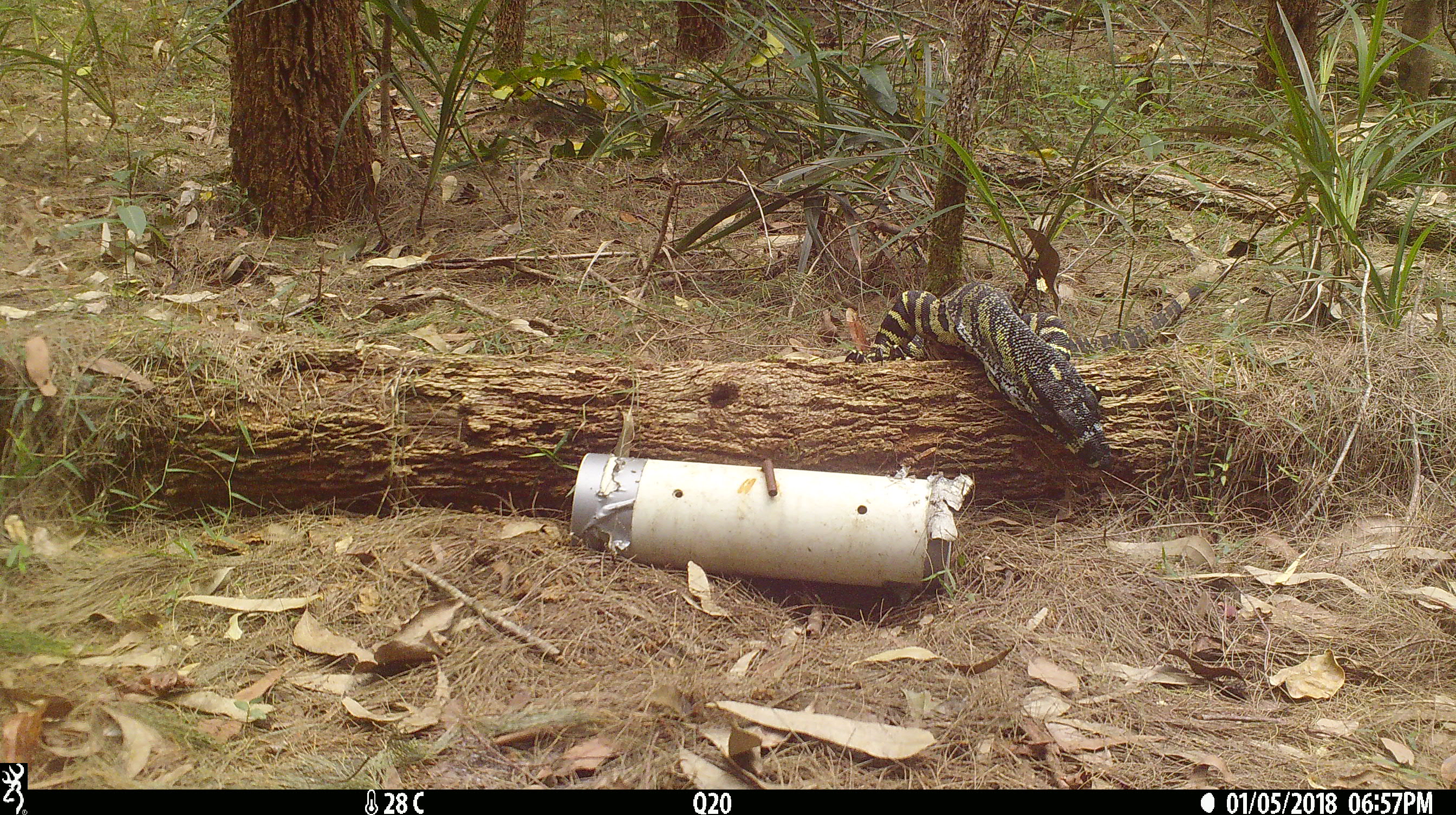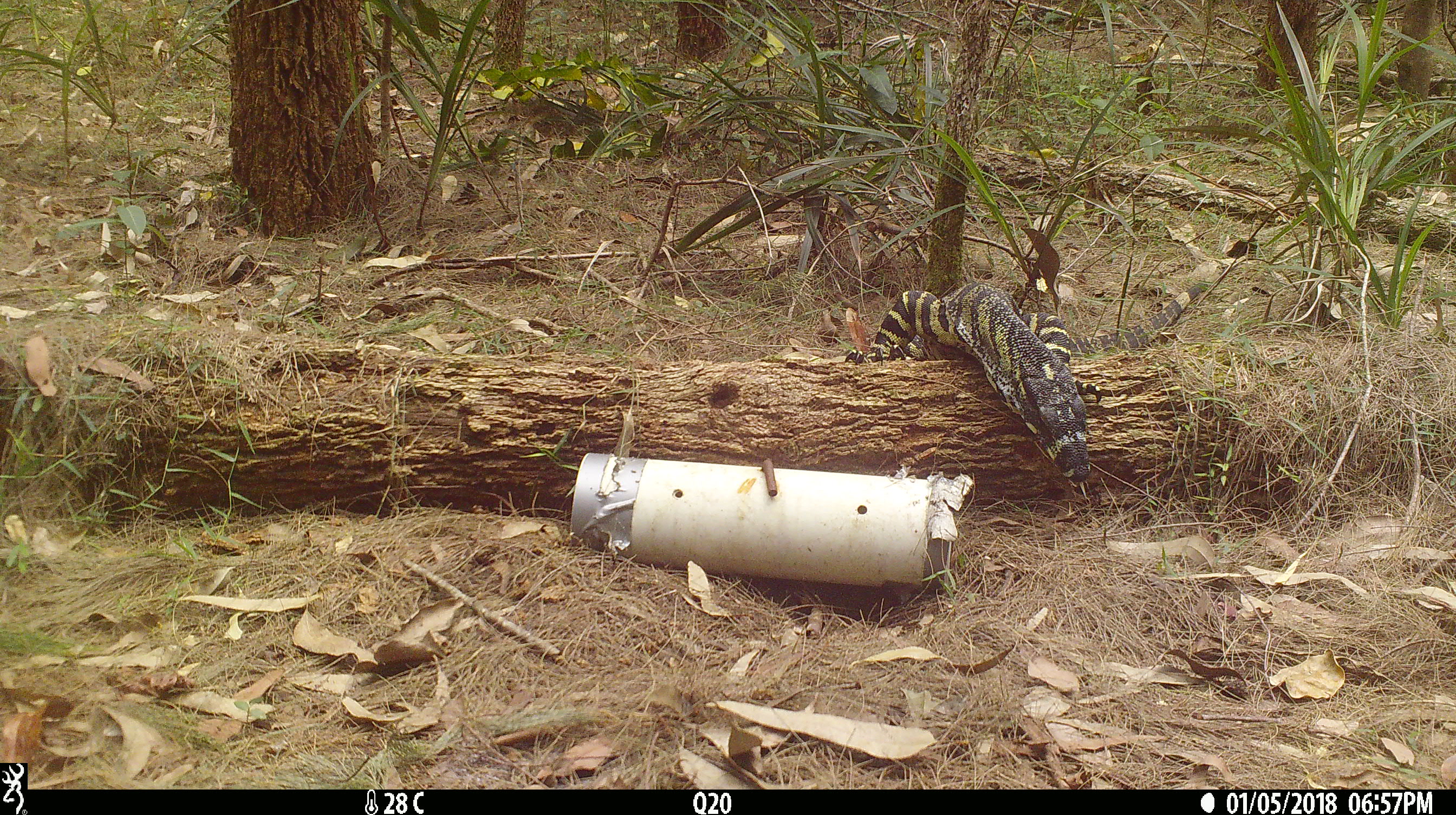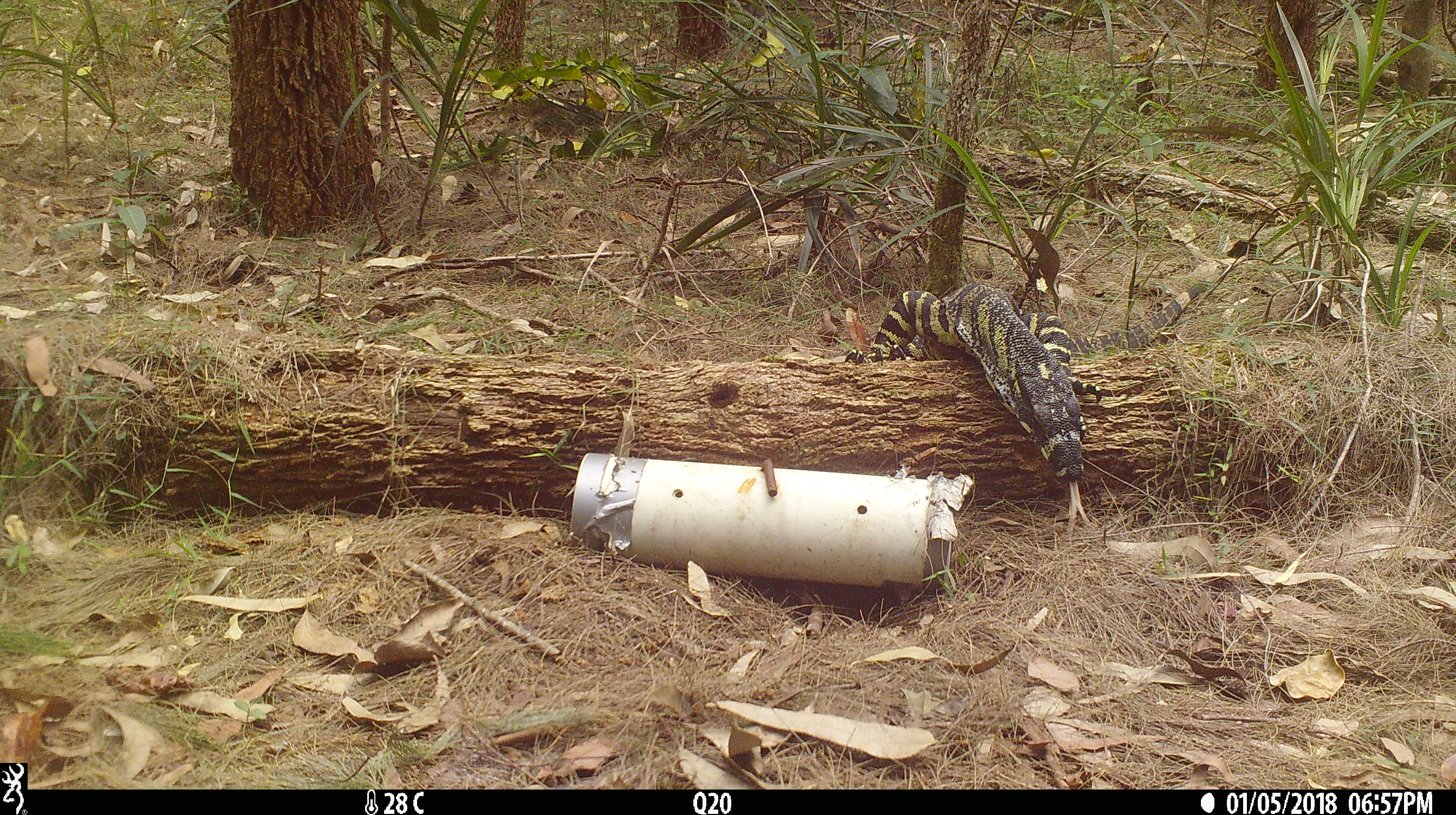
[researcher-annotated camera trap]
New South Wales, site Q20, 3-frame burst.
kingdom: Animalia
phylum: Chordata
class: Reptilia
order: Squamata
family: Varanidae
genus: Varanus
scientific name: Varanus varius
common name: lace monitor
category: goanna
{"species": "goanna (lace monitor) (Varanus varius)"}